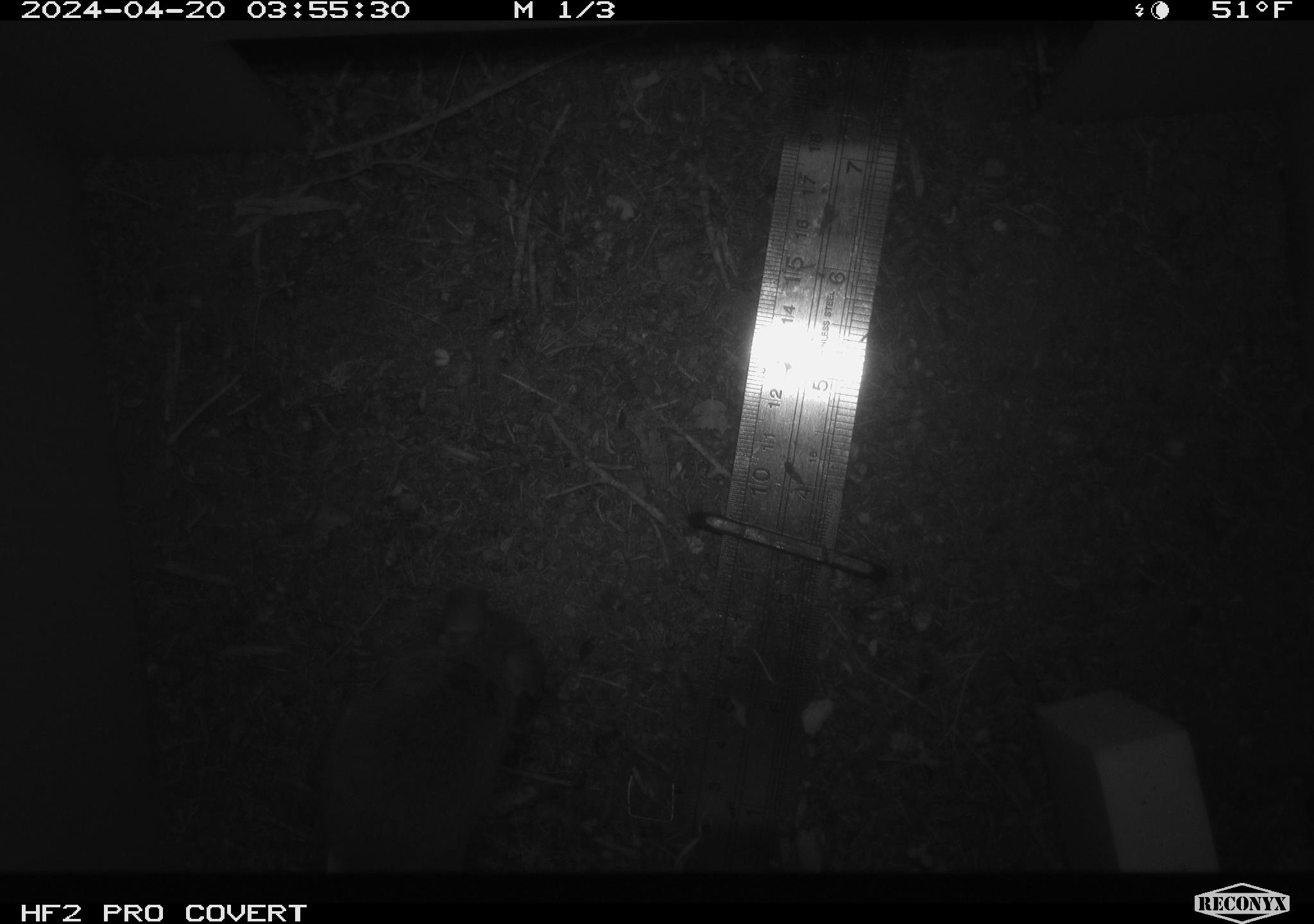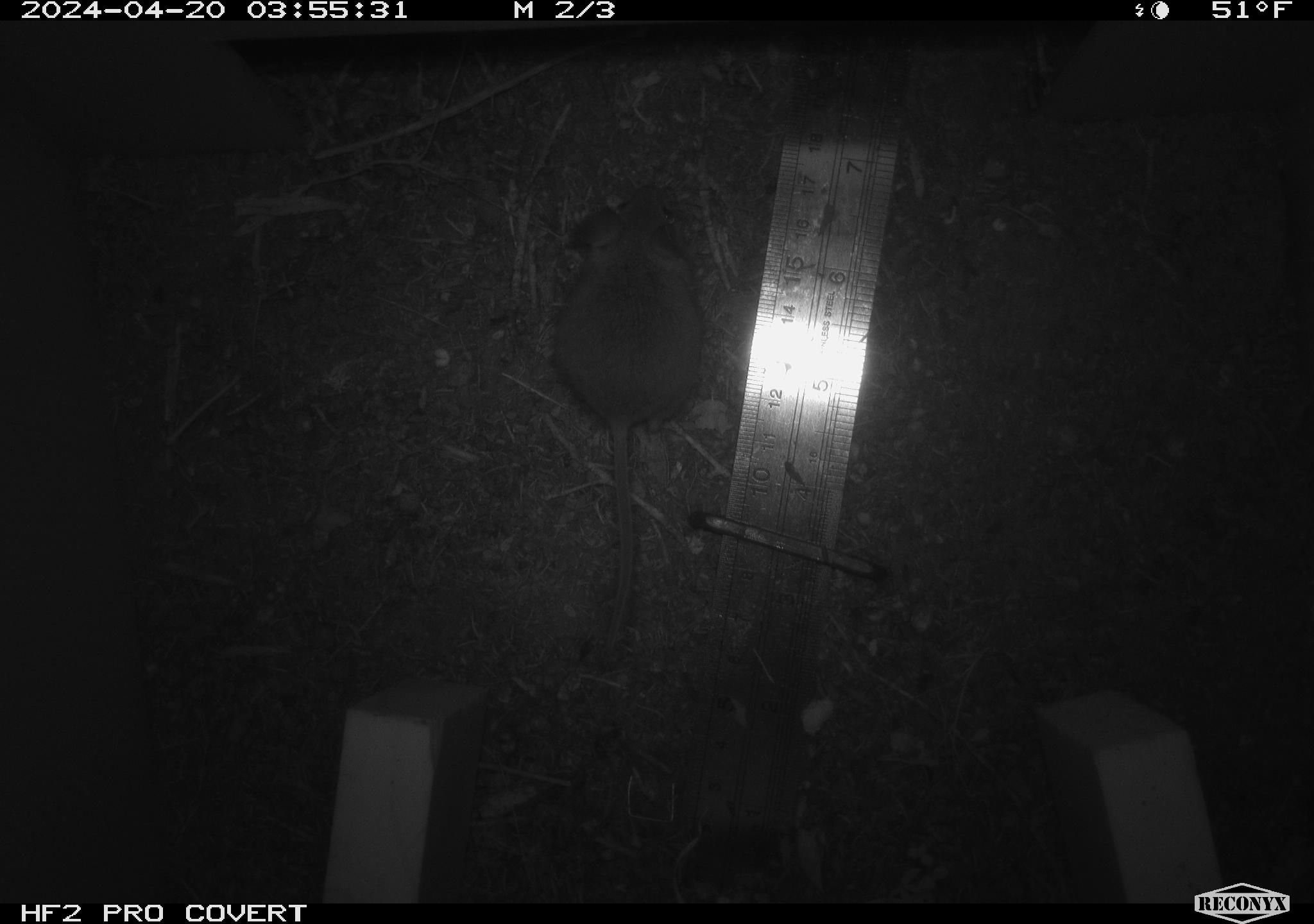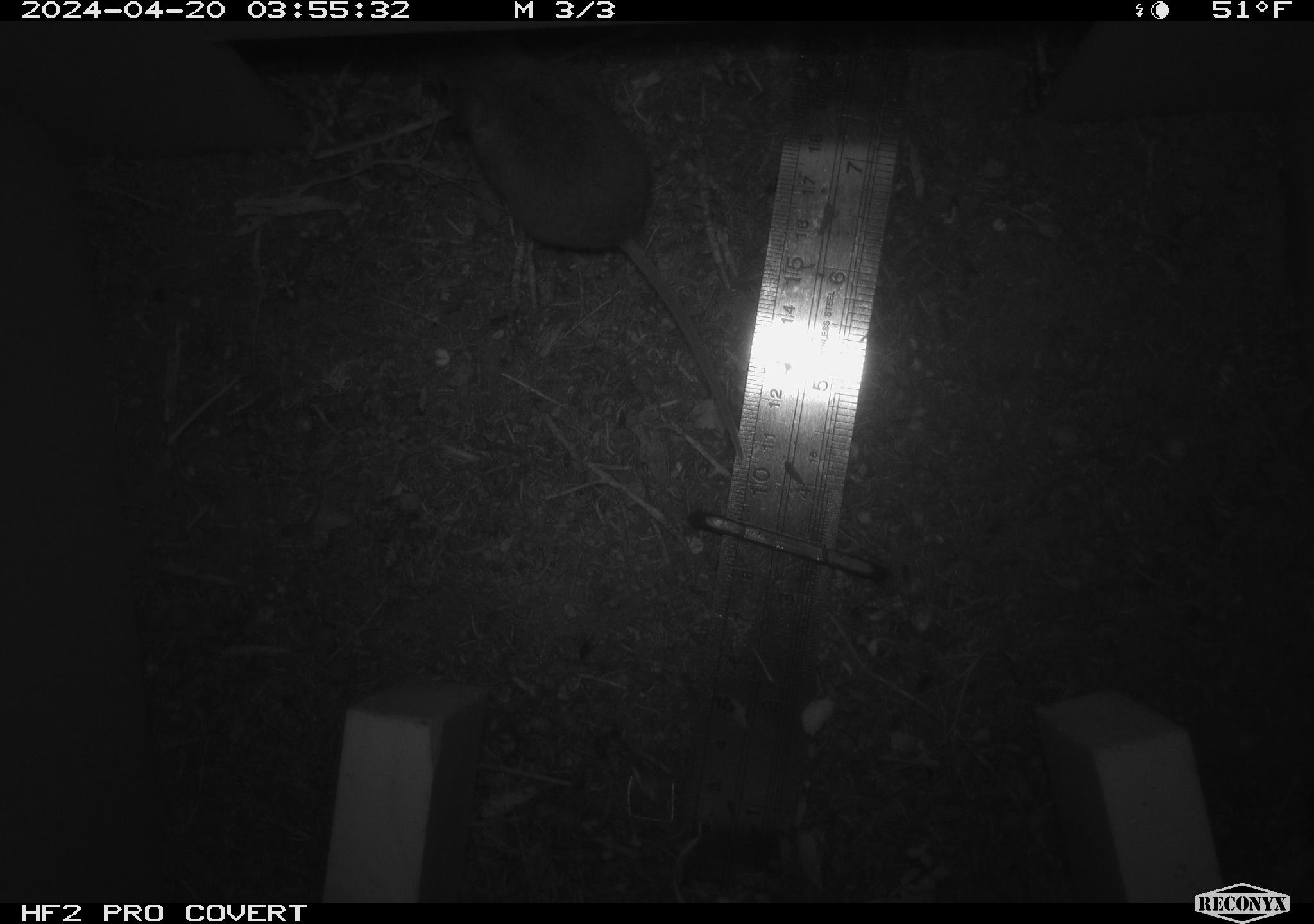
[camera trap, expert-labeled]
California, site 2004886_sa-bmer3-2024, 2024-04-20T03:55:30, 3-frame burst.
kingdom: Animalia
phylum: Chordata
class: Mammalia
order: Rodentia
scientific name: Rodentia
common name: mouse species